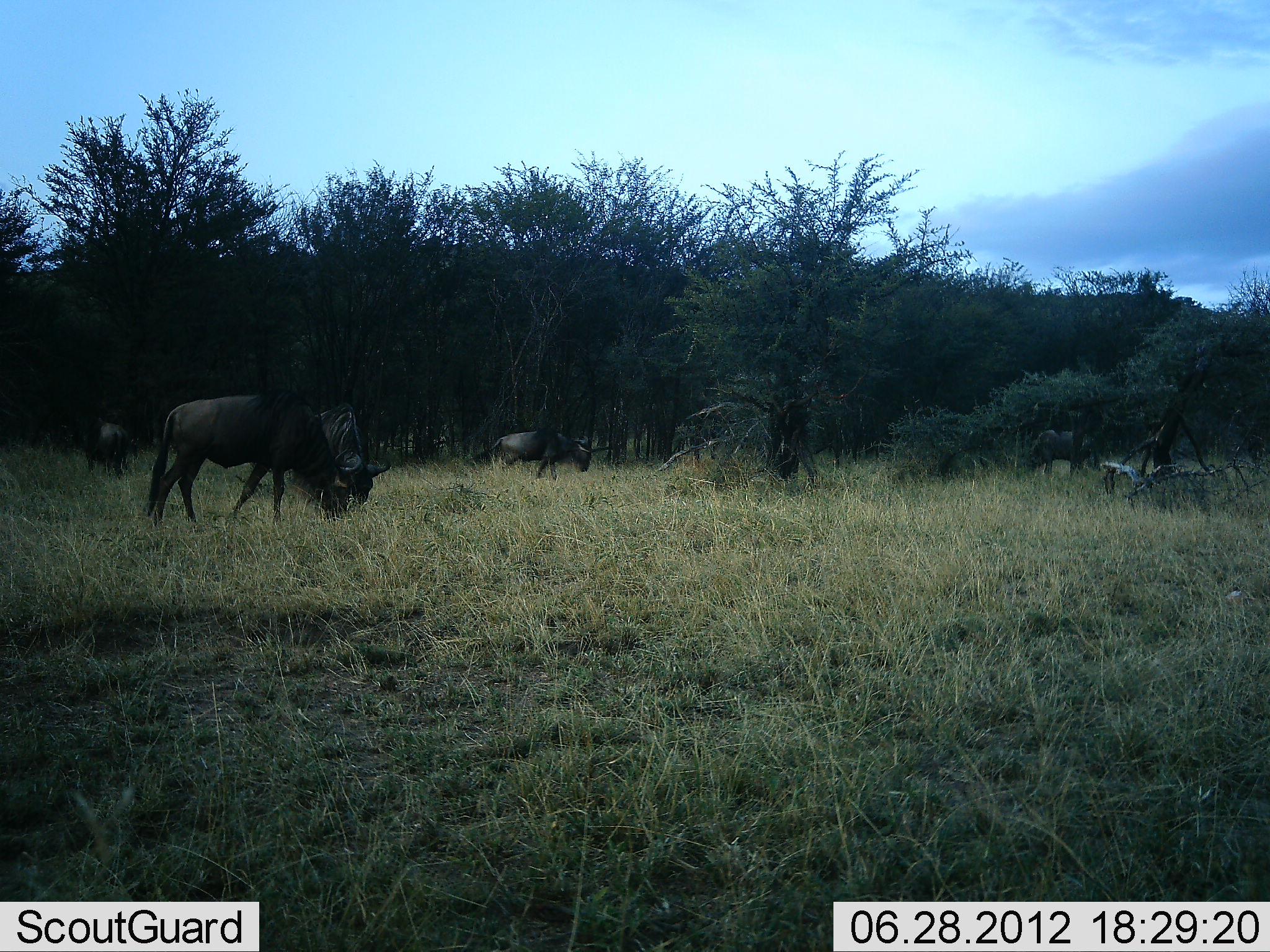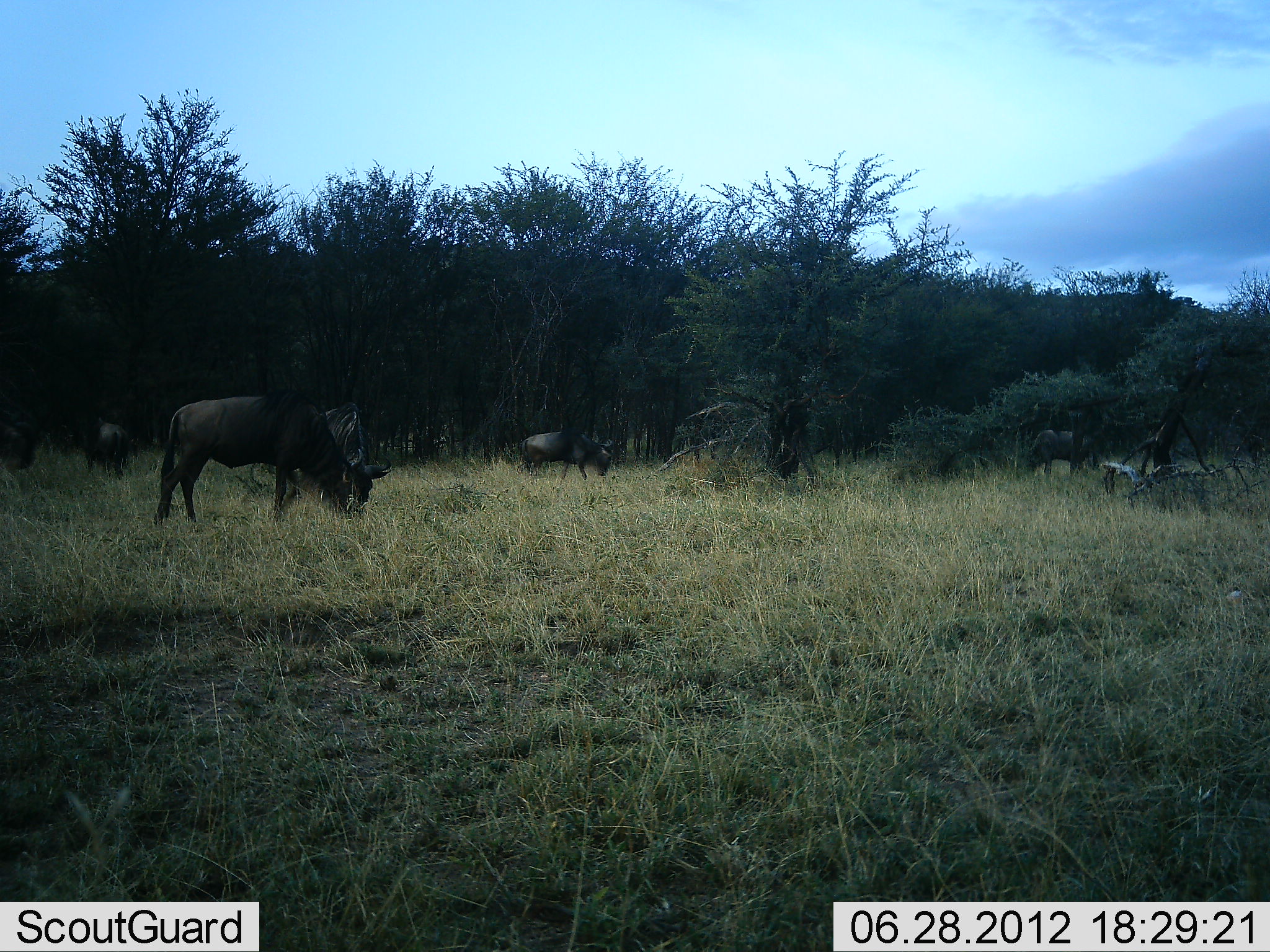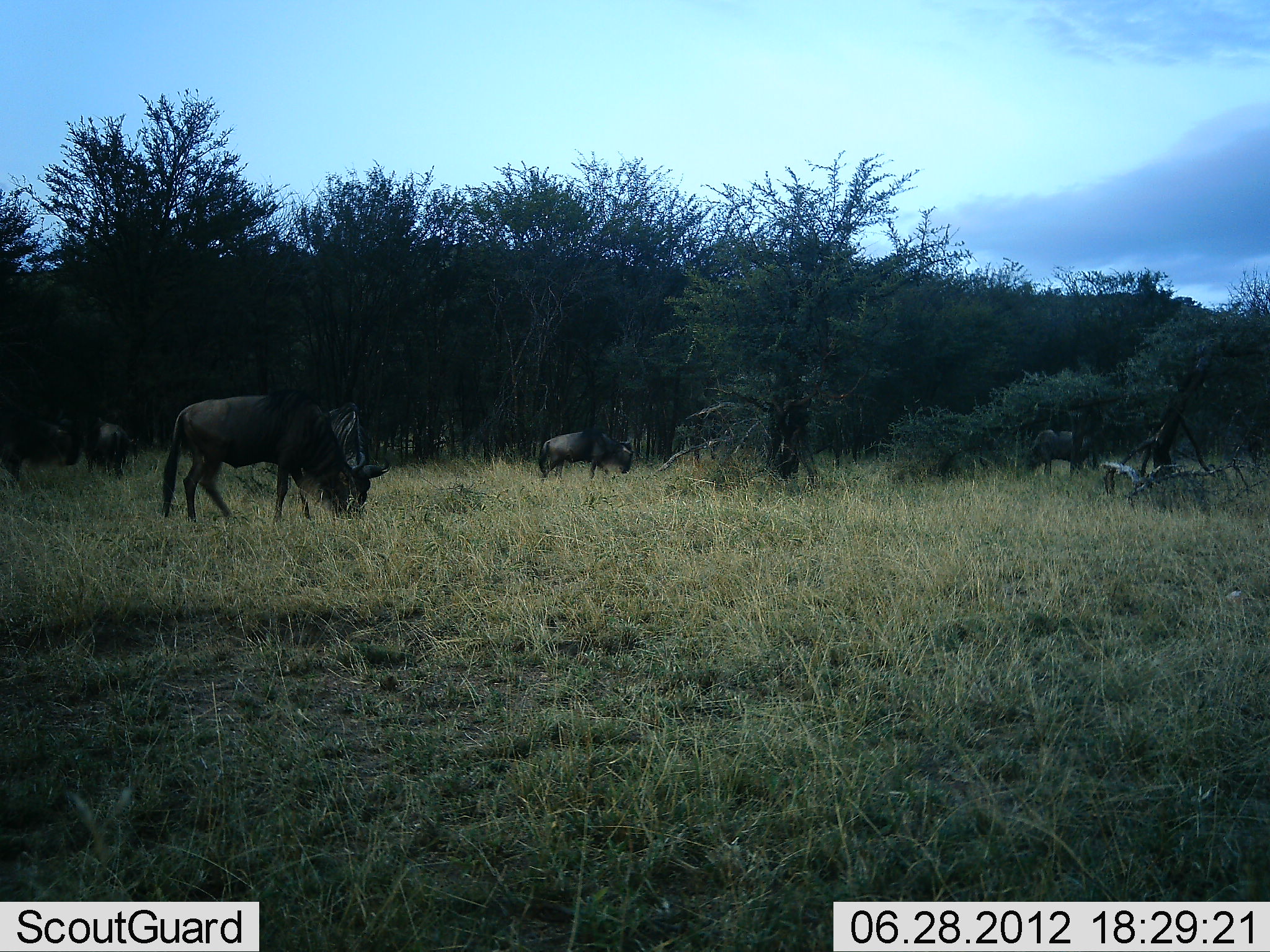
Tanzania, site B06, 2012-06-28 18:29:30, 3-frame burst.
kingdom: Animalia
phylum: Chordata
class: Mammalia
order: Artiodactyla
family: Bovidae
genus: Connochaetes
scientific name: Connochaetes taurinus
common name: blue wildebeest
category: wildebeest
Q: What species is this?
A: Wildebeest (blue wildebeest) (Connochaetes taurinus).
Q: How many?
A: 6.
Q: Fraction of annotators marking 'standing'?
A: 18%.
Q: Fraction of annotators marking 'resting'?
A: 0%.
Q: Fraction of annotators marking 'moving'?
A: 36%.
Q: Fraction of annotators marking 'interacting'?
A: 0%.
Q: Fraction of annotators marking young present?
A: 0%.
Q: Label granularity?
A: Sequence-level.